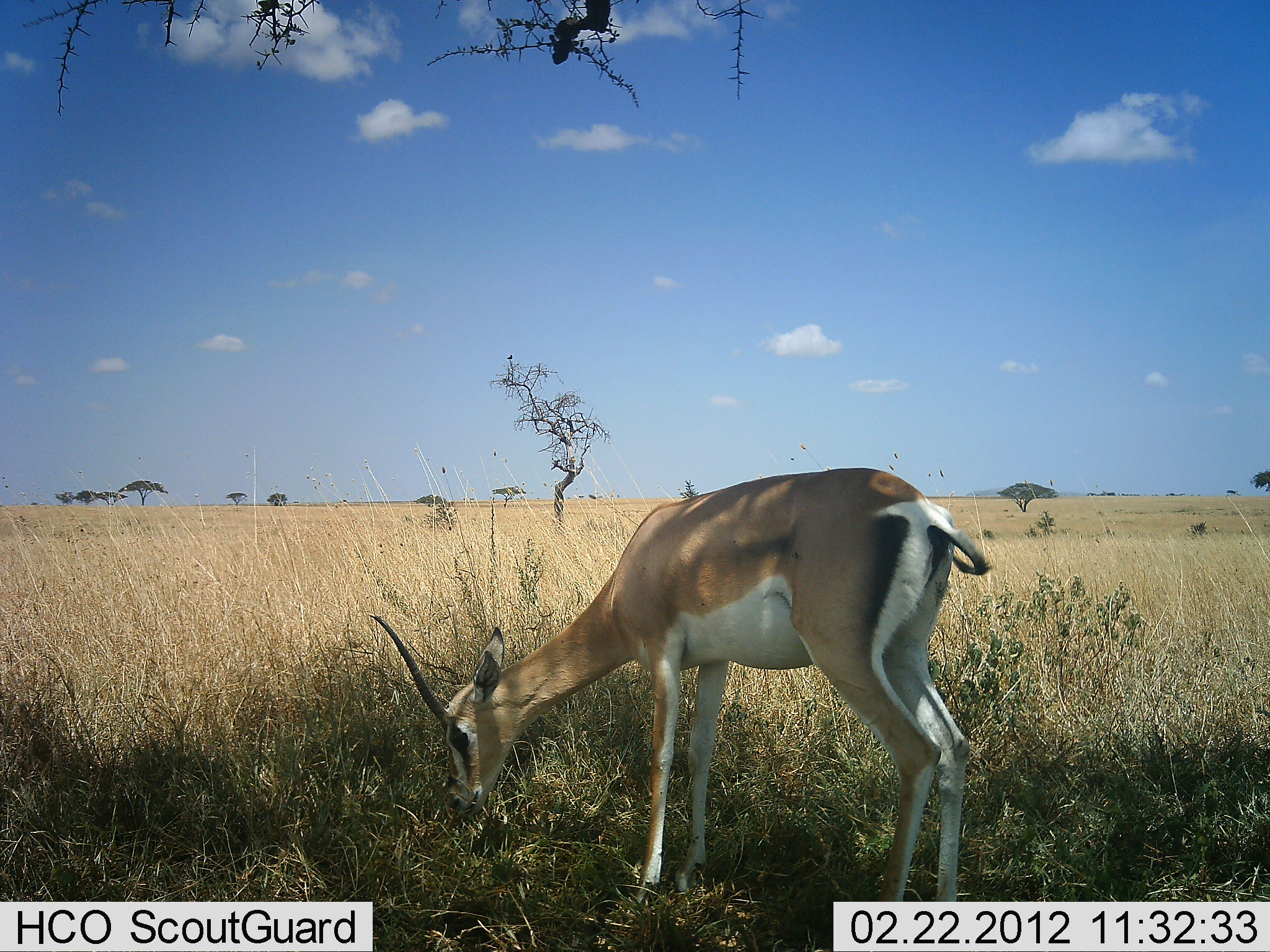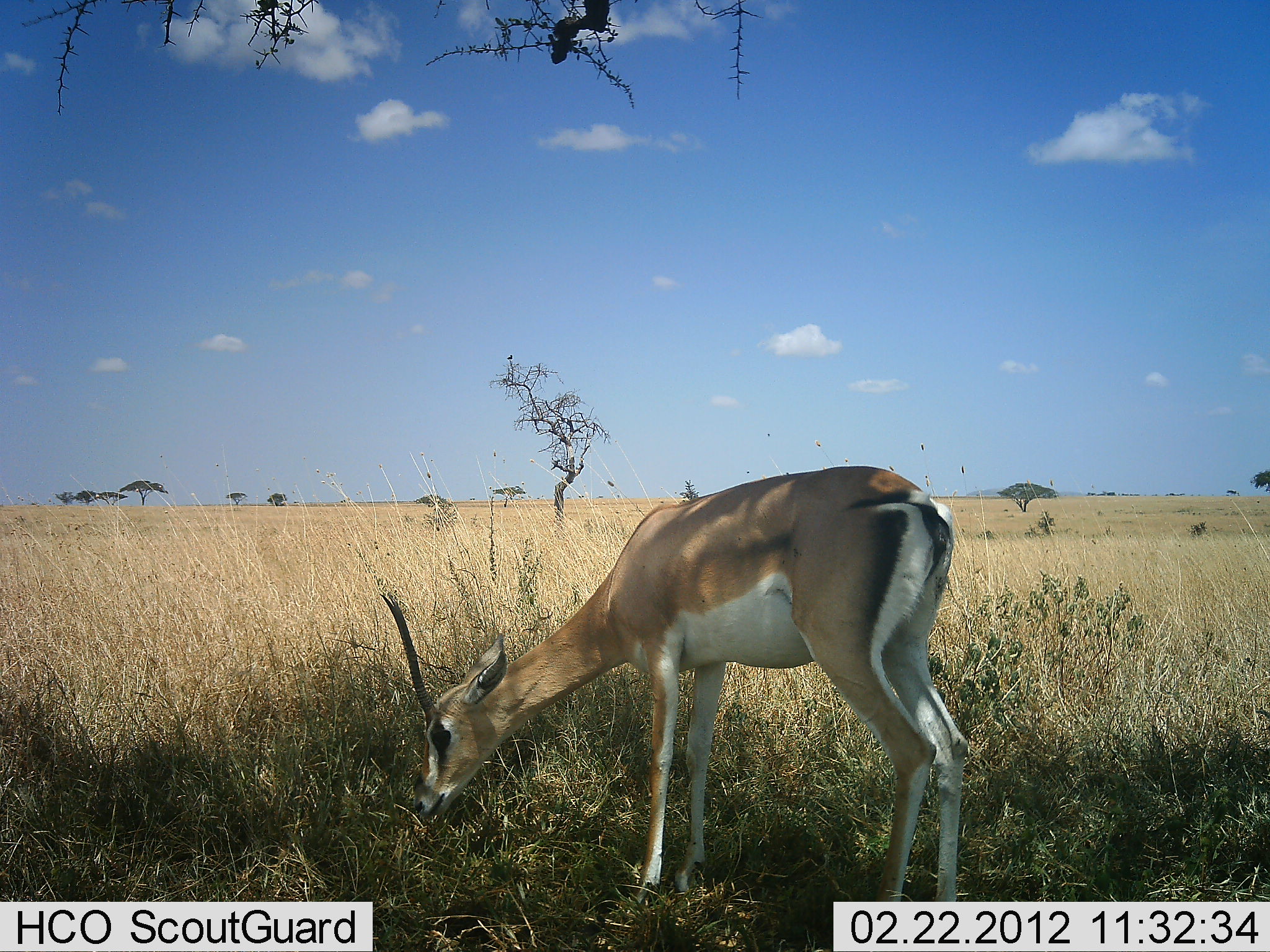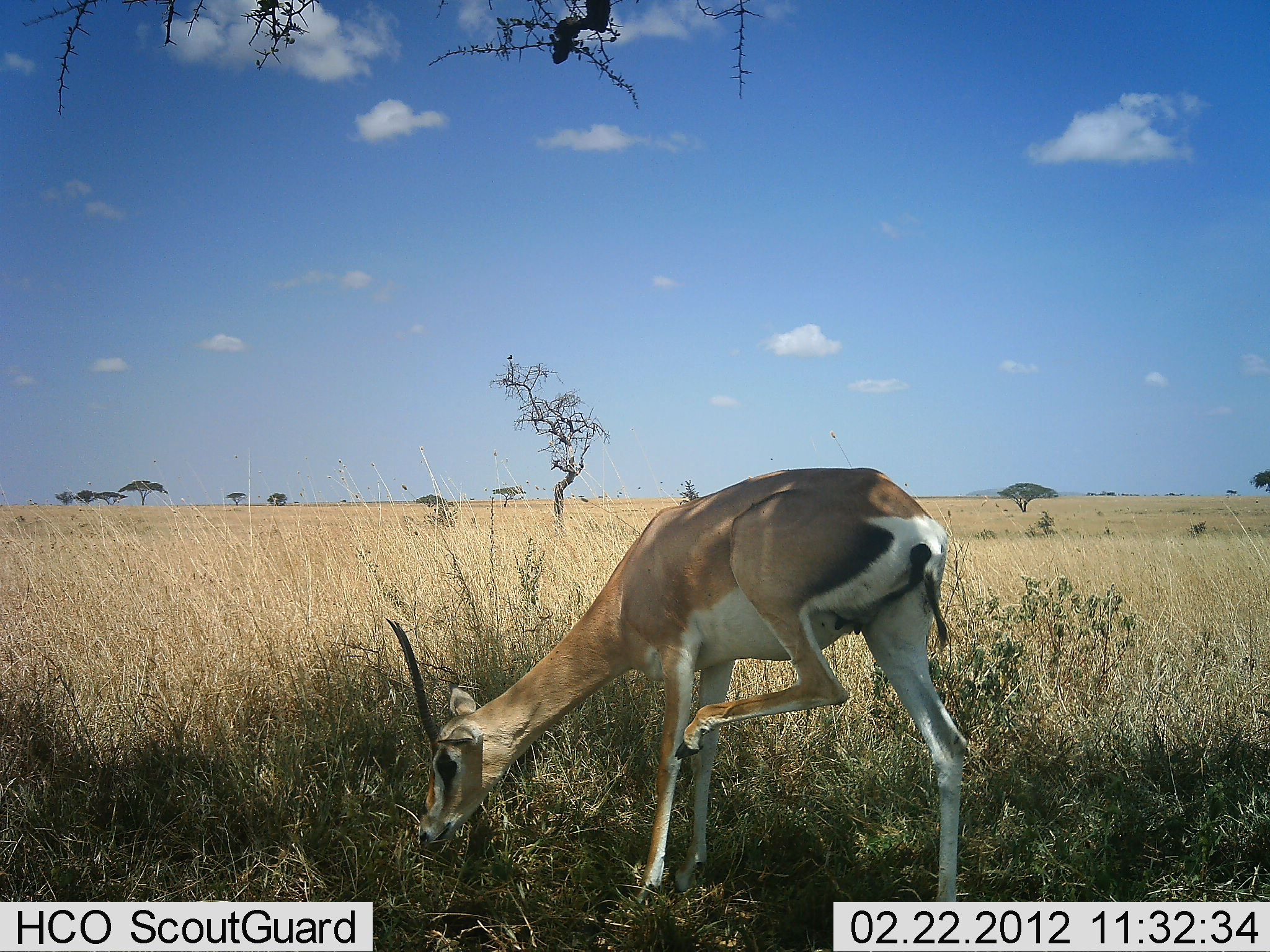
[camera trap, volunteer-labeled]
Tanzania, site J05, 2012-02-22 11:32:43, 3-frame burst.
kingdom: Animalia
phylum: Chordata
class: Mammalia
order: Artiodactyla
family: Bovidae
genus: Nanger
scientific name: Nanger granti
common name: grant's gazelle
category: gazellegrants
Gazellegrants (grant's gazelle) (Nanger granti), count 1. Behavior (volunteer vote fractions): standing 20%, resting 0%, moving 0%, interacting 0%. Young present (vote fraction): 0%. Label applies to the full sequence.